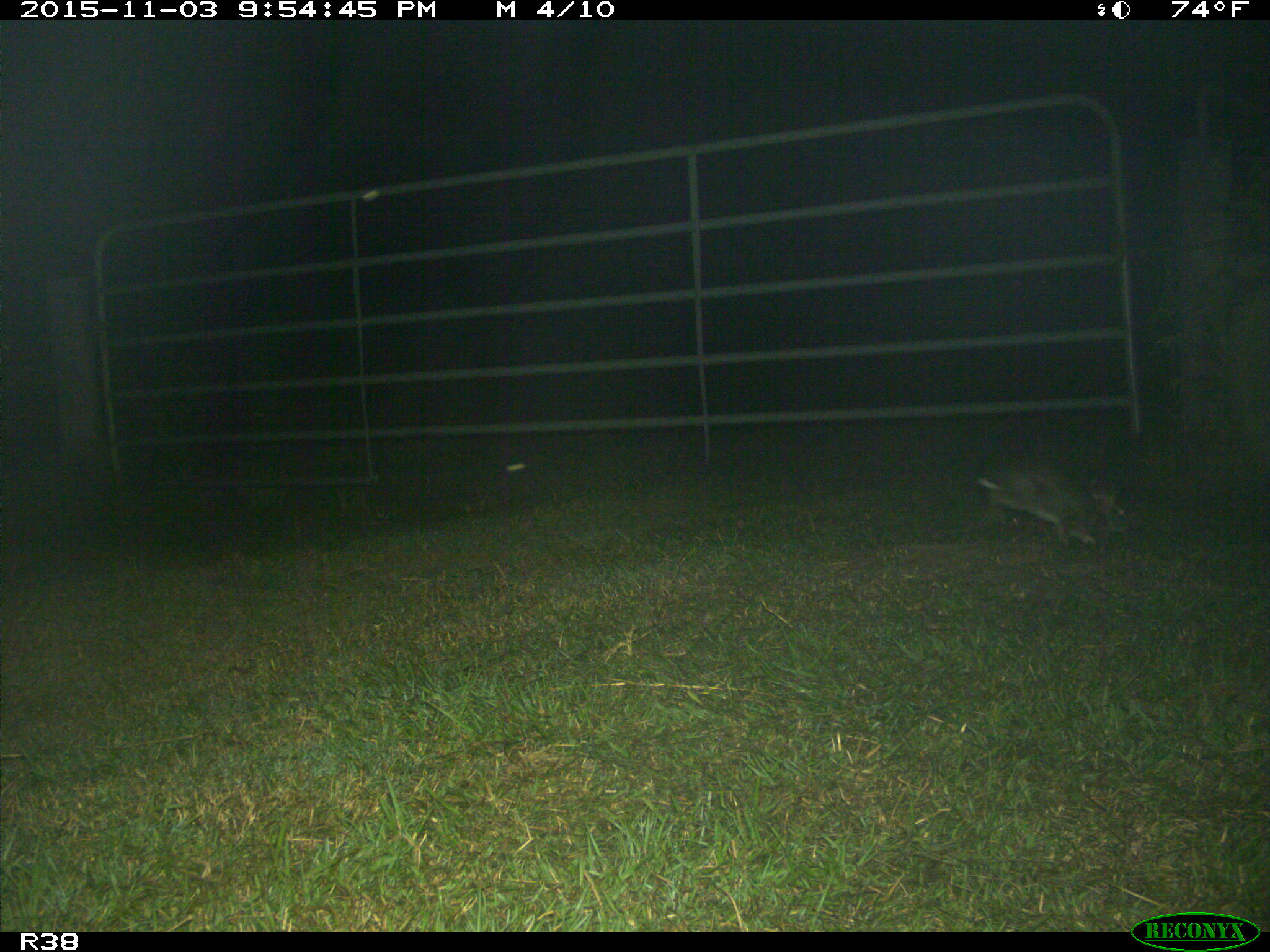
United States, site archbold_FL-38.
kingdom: Animalia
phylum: Chordata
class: Mammalia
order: Lagomorpha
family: Leporidae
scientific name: Leporidae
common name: rabbits and hares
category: unidentified rabbit